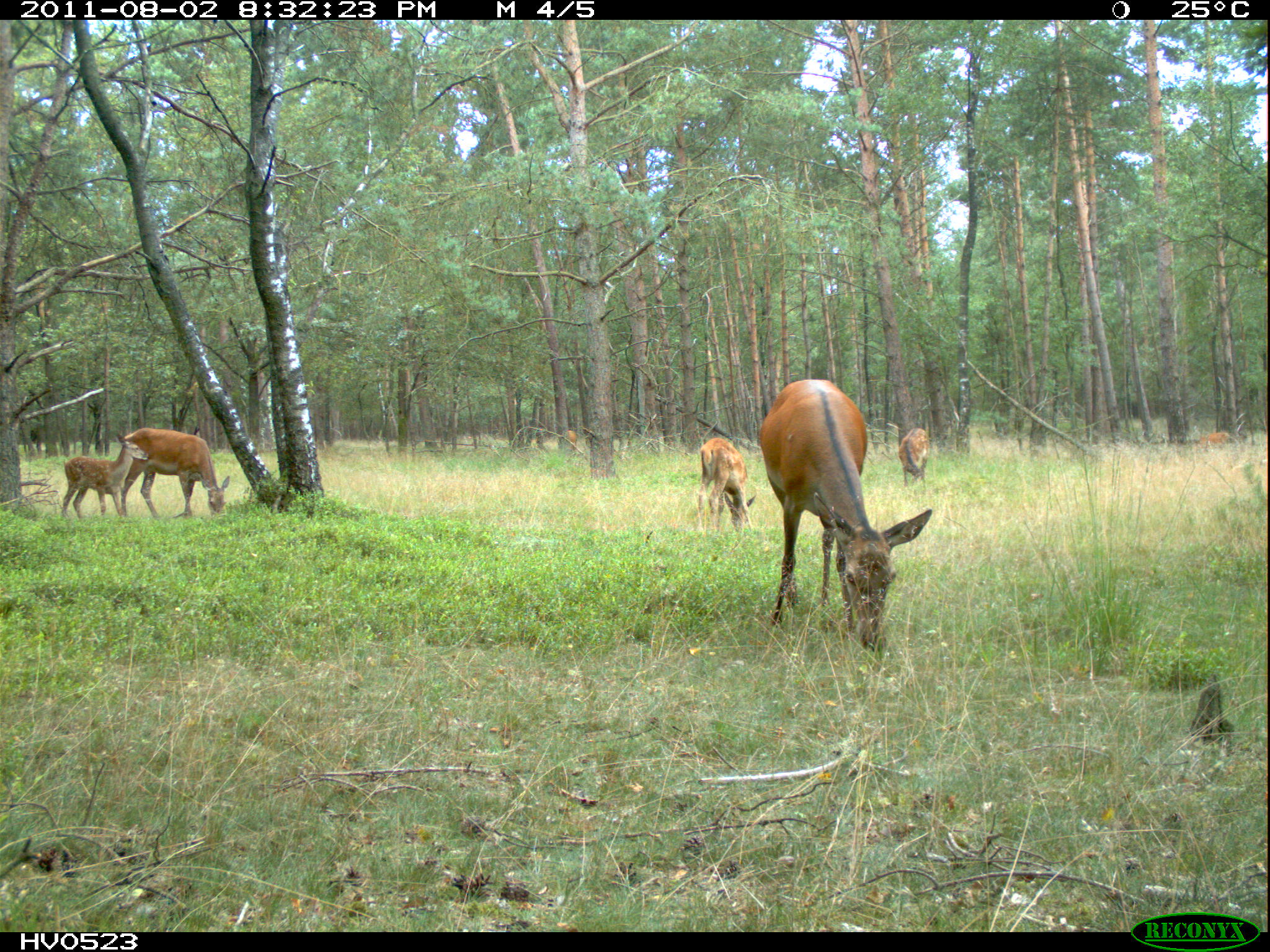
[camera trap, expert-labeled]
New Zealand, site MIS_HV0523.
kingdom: Animalia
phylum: Chordata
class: Mammalia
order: Artiodactyla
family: Cervidae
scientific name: Cervidae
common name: deer